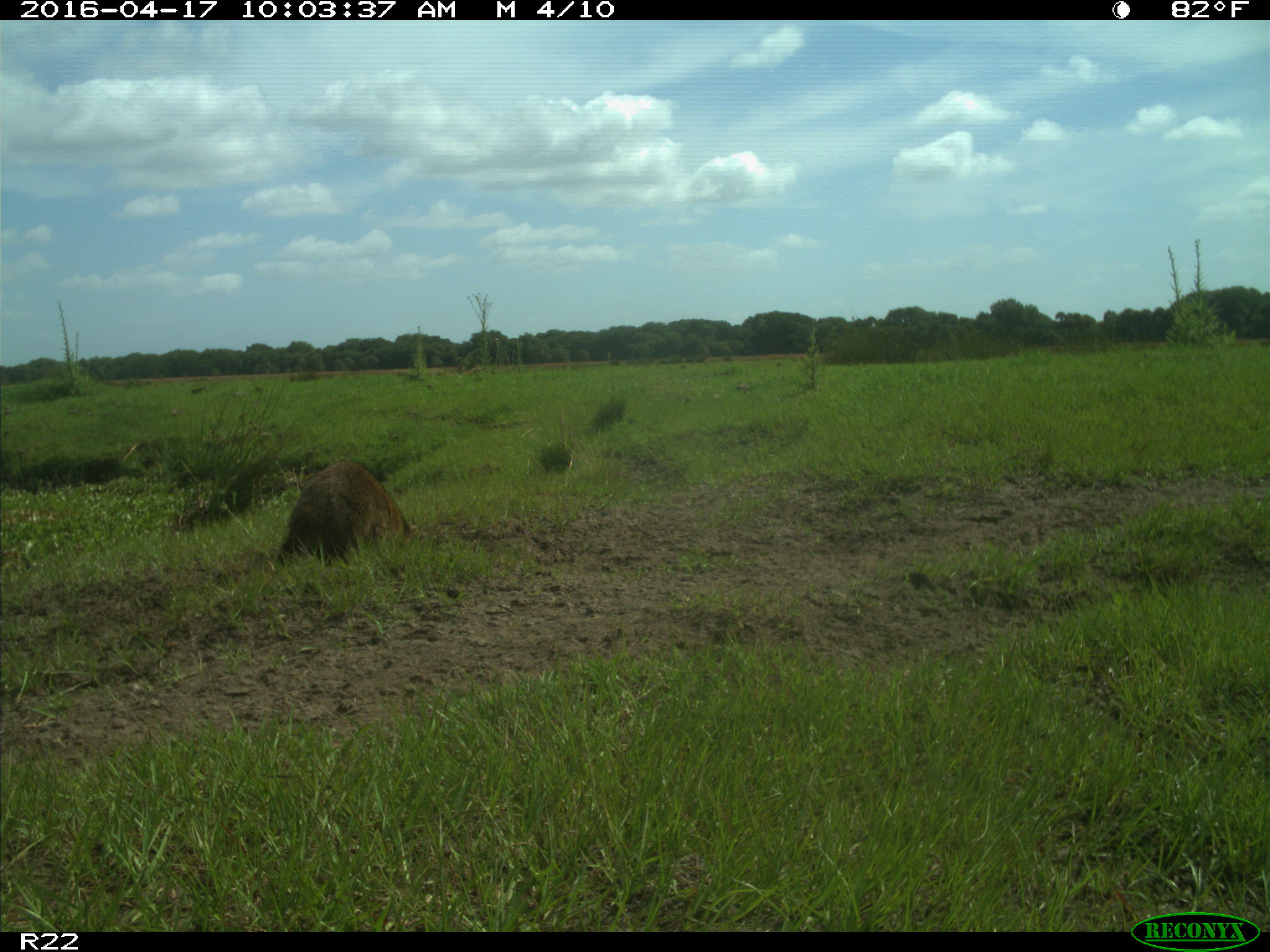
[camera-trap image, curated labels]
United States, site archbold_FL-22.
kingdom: Animalia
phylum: Chordata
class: Mammalia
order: Carnivora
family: Procyonidae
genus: Procyon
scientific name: Procyon lotor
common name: common raccoon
Procyon lotor (common raccoon).